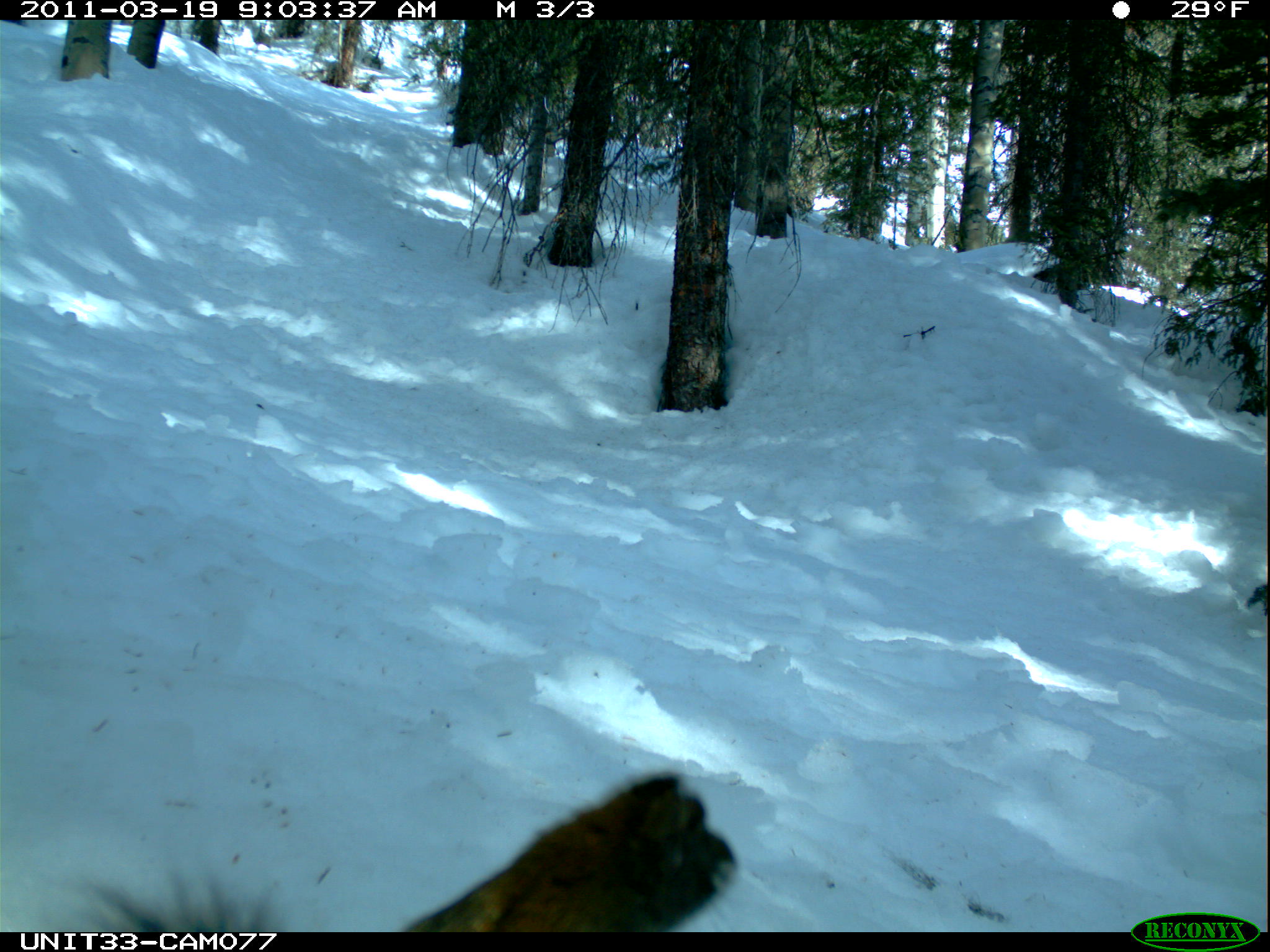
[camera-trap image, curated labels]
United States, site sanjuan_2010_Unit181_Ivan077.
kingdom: Animalia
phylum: Chordata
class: Mammalia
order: Rodentia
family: Sciuridae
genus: Tamiasciurus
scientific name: Tamiasciurus hudsonicus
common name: american red squirrel